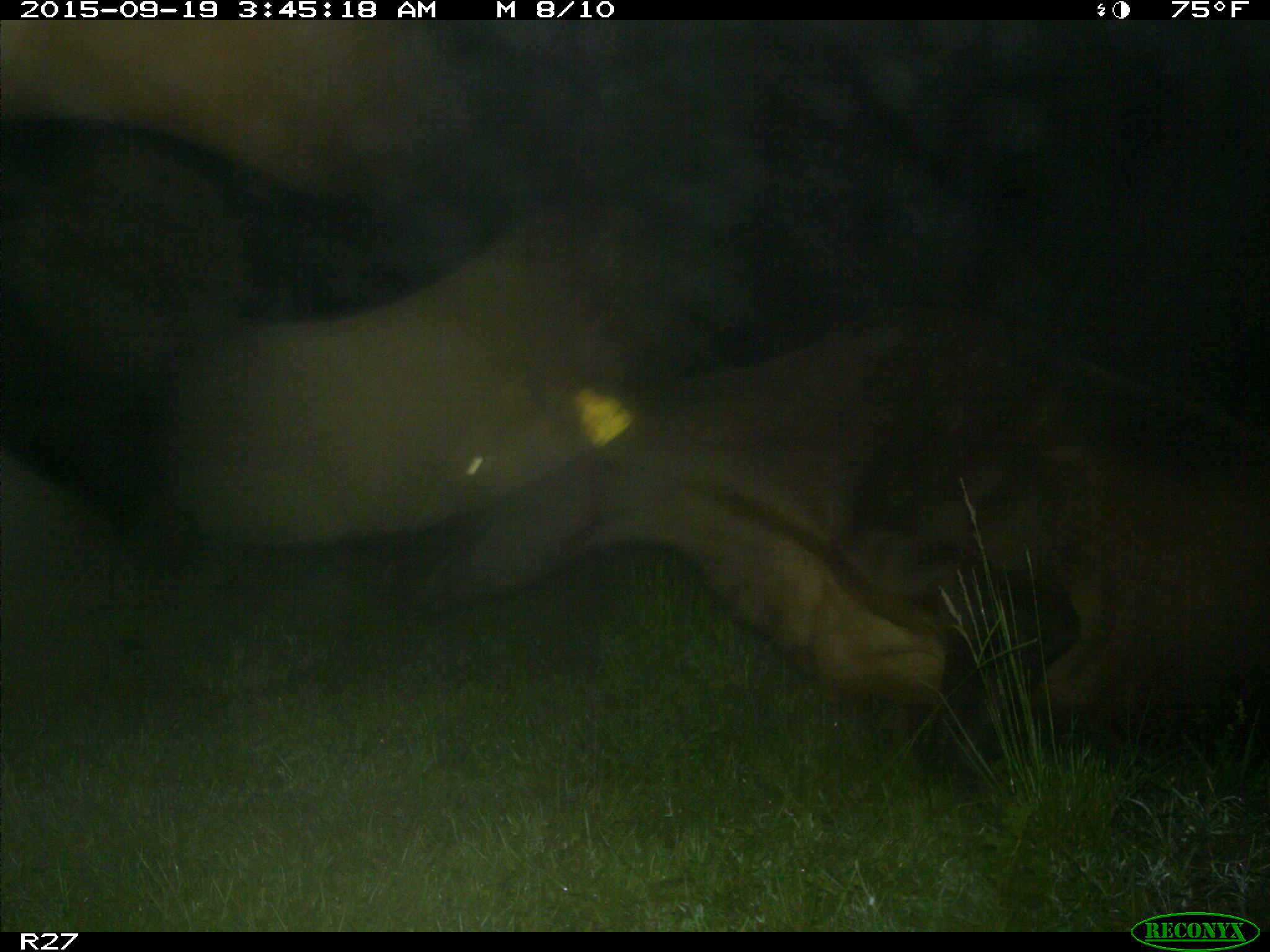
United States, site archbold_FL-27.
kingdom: Animalia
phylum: Chordata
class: Mammalia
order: Artiodactyla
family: Bovidae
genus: Bos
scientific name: Bos taurus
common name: domestic cow